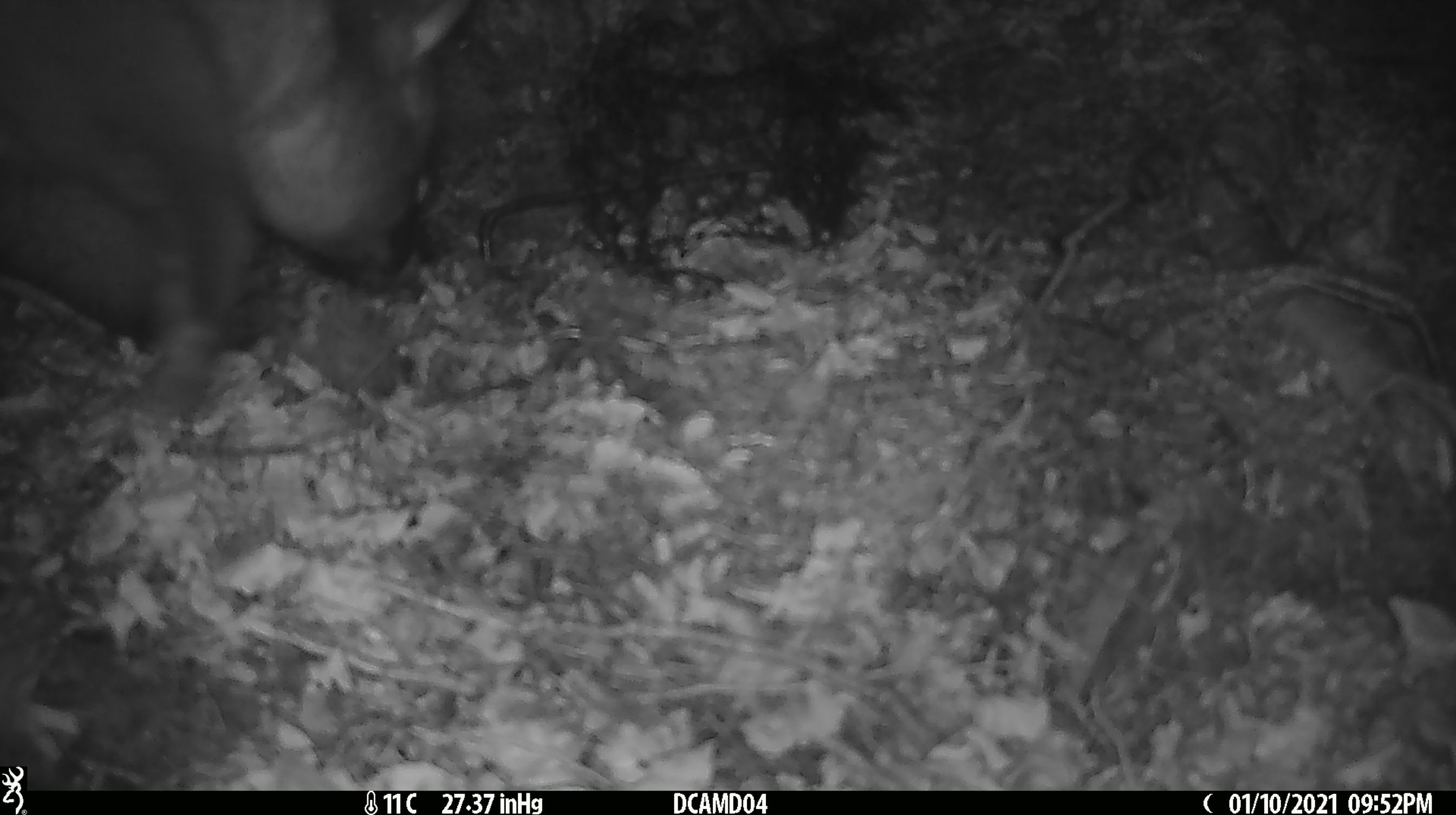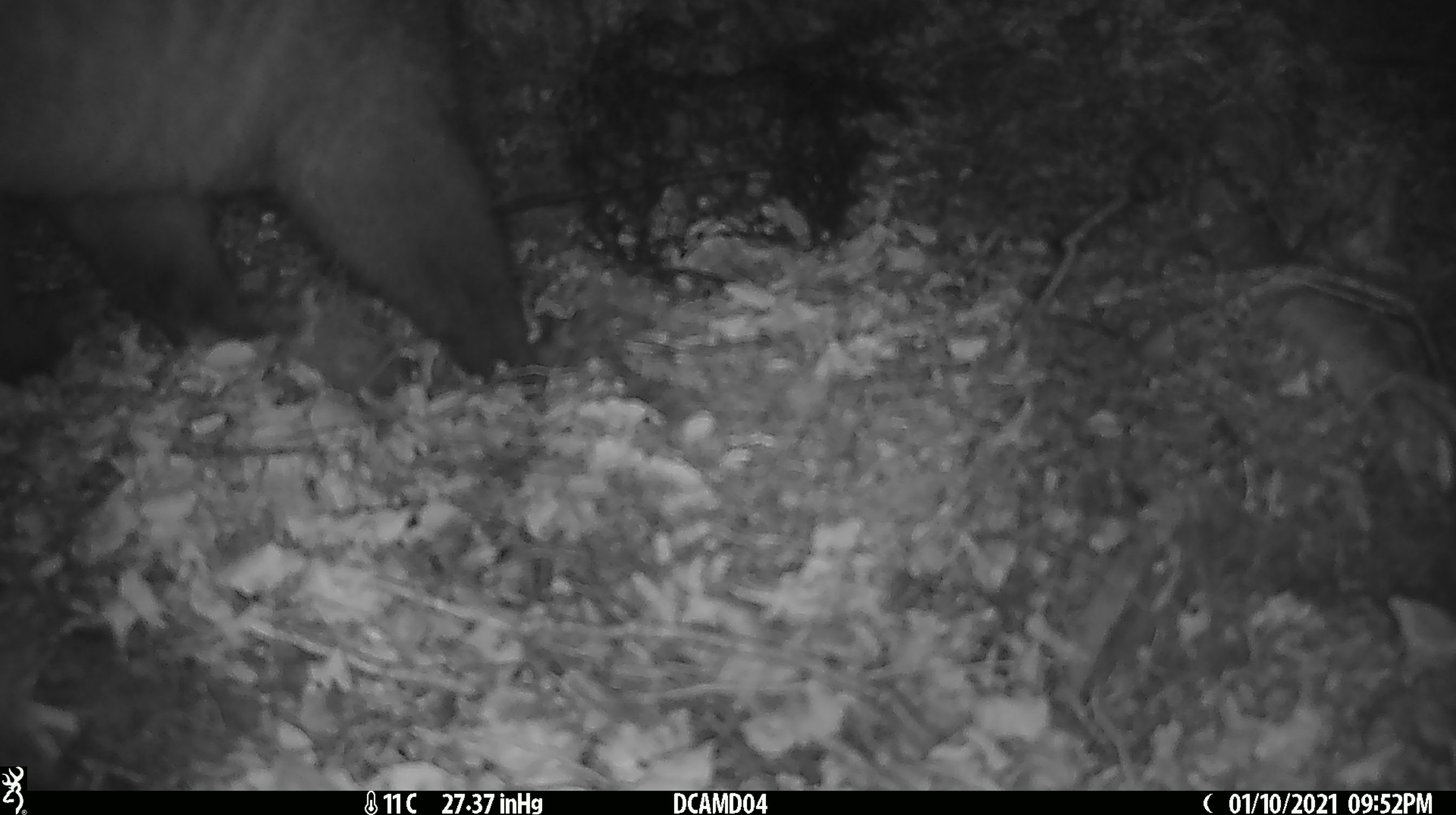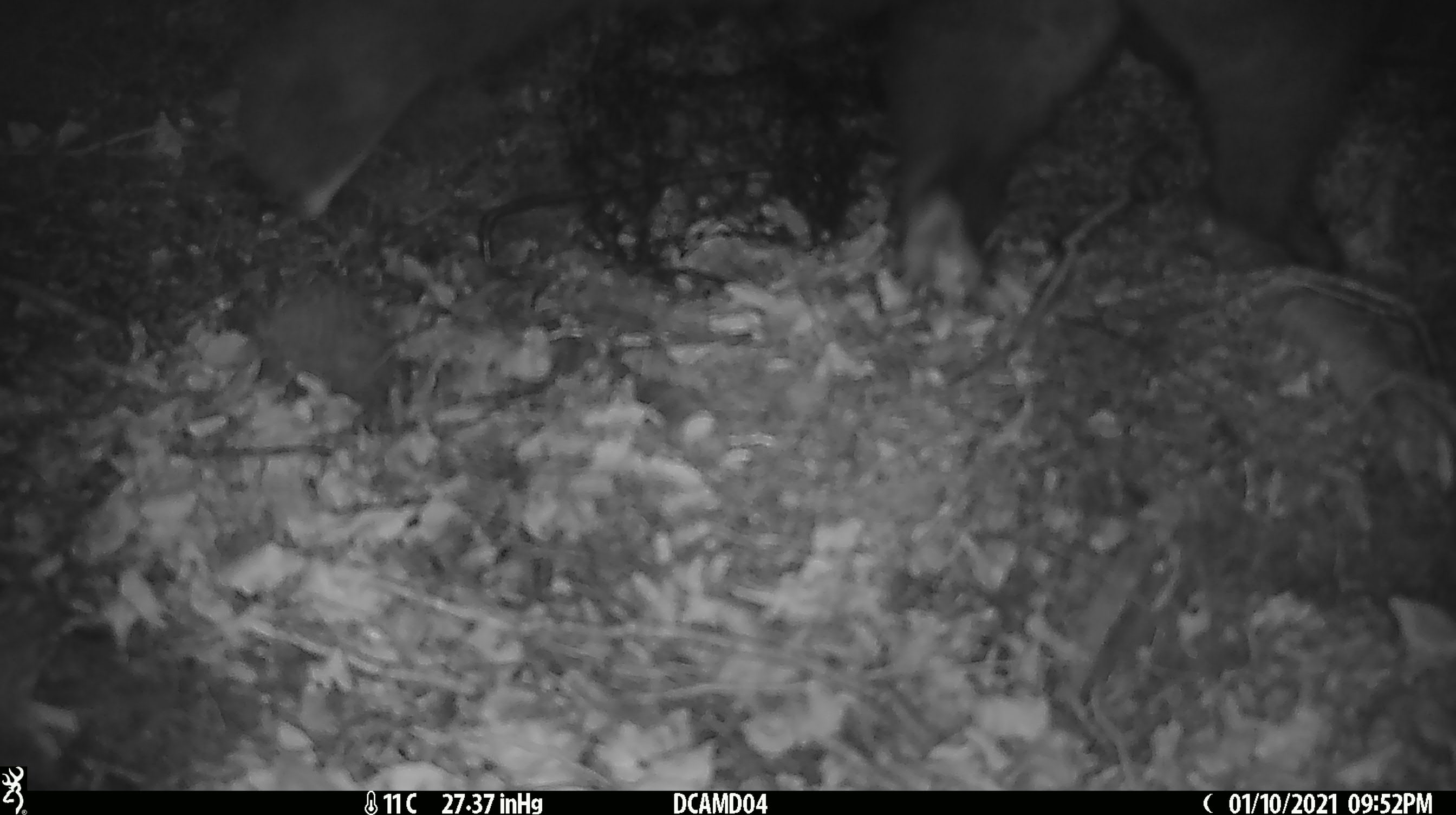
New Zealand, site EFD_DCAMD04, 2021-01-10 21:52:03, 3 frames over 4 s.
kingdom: Animalia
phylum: Chordata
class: Mammalia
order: Diprotodontia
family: Phalangeridae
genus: Trichosurus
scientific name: Trichosurus vulpecula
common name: common brushtail possum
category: possum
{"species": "possum (common brushtail possum) (Trichosurus vulpecula)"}